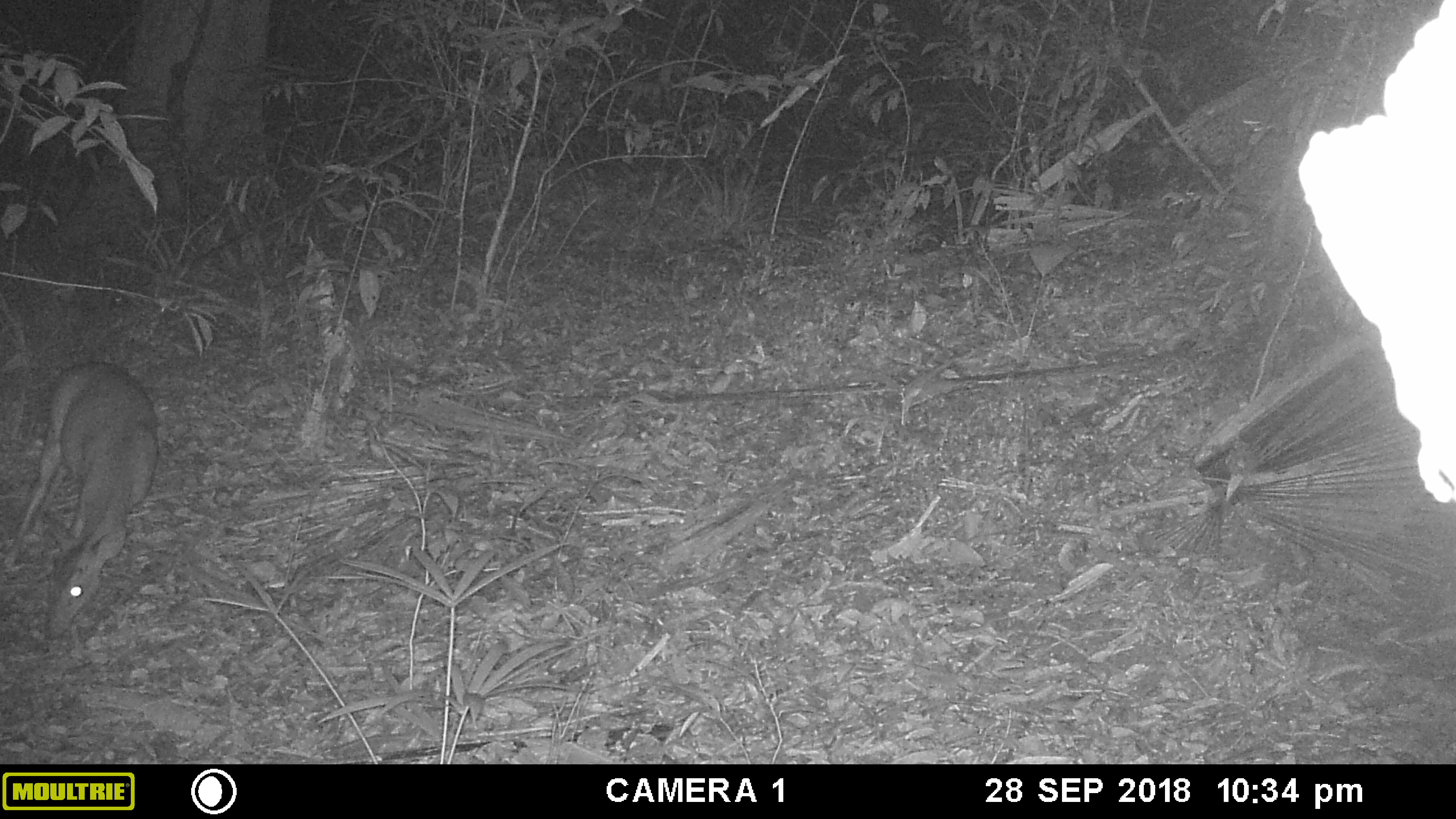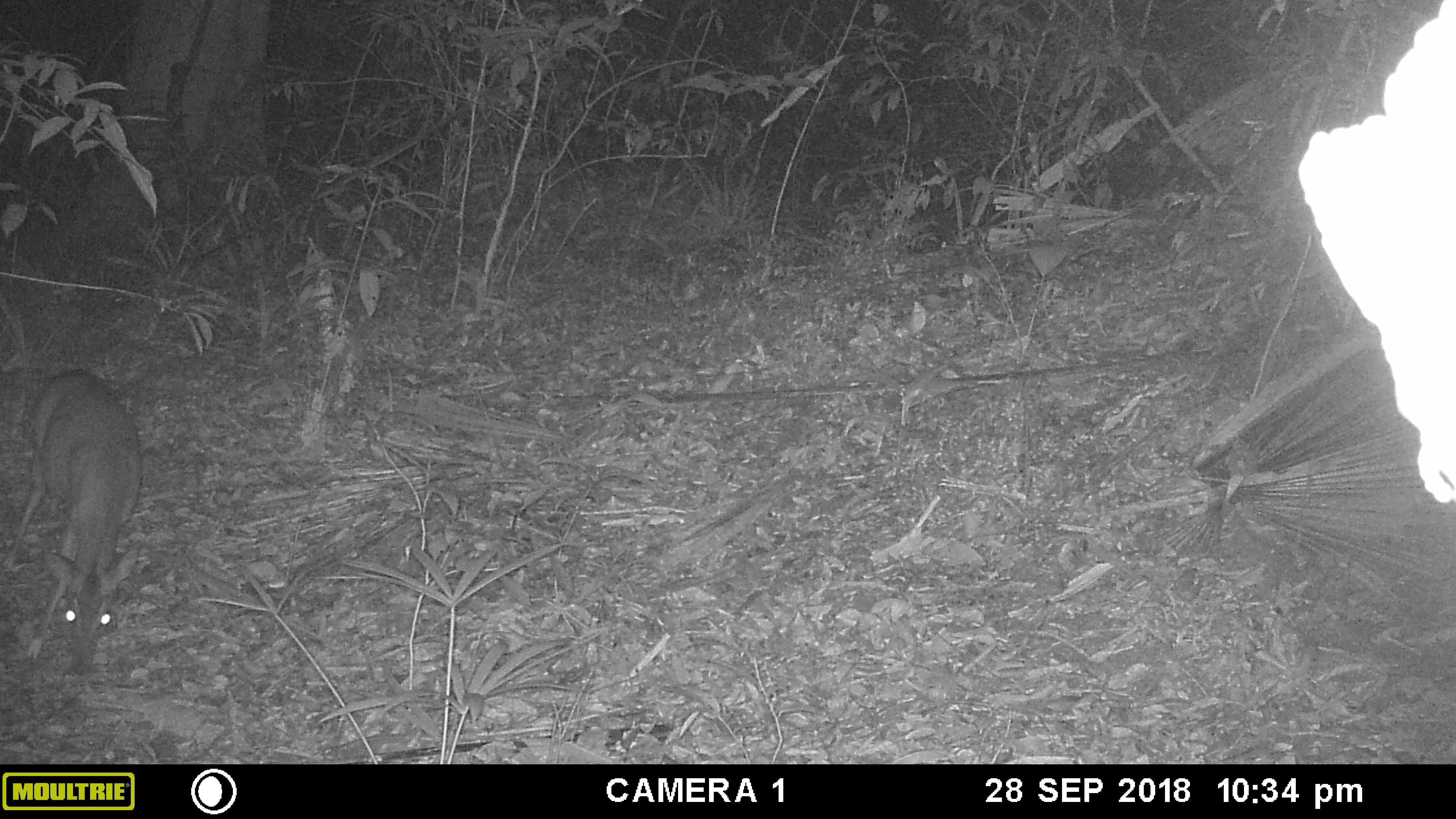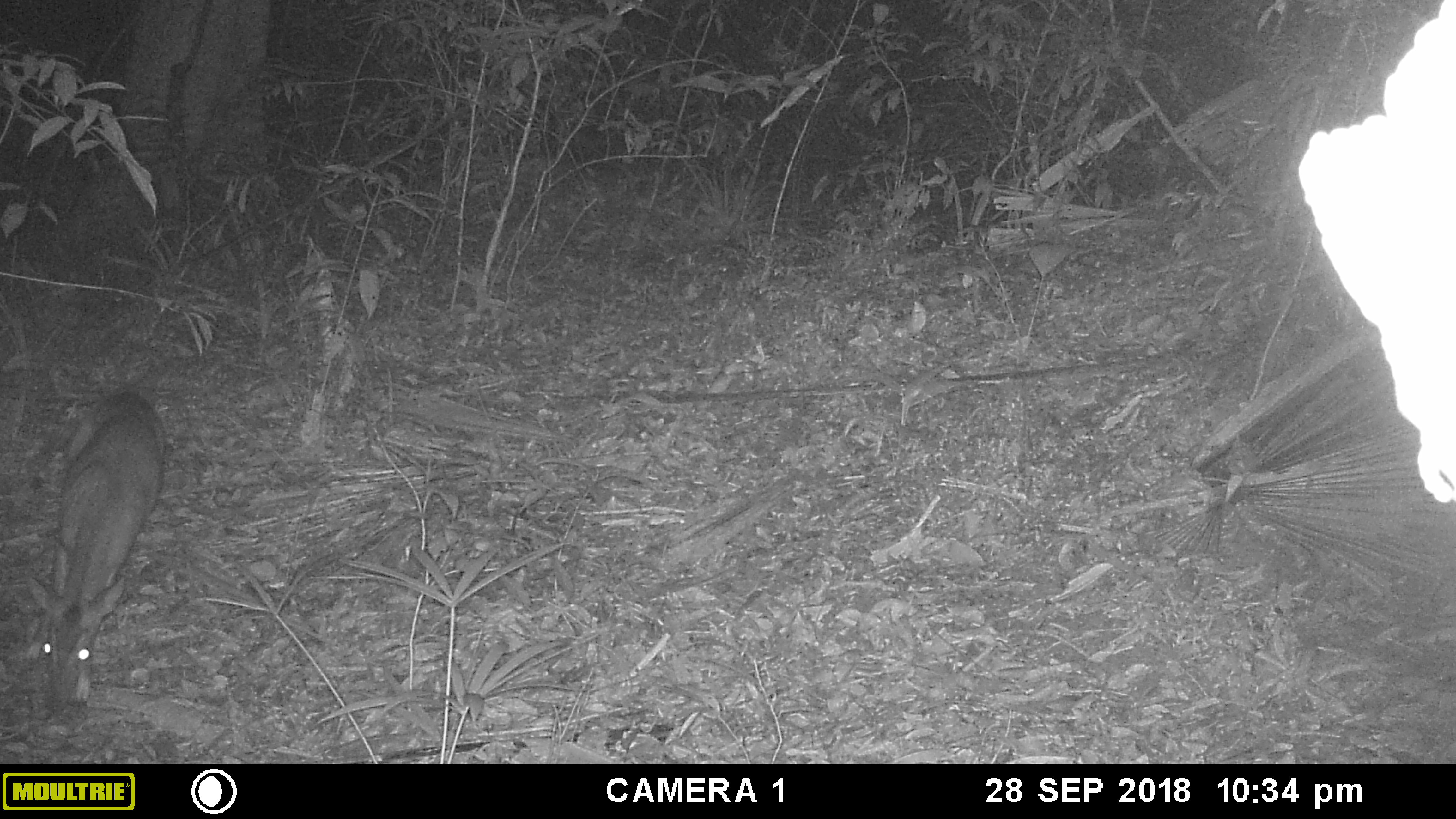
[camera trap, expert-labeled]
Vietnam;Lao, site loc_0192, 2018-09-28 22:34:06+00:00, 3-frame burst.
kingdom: Animalia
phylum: Chordata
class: Mammalia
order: Artiodactyla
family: Cervidae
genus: Muntiacus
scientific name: Muntiacus vuquangensis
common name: large-antlered muntjac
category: large antlered muntjac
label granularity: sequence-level